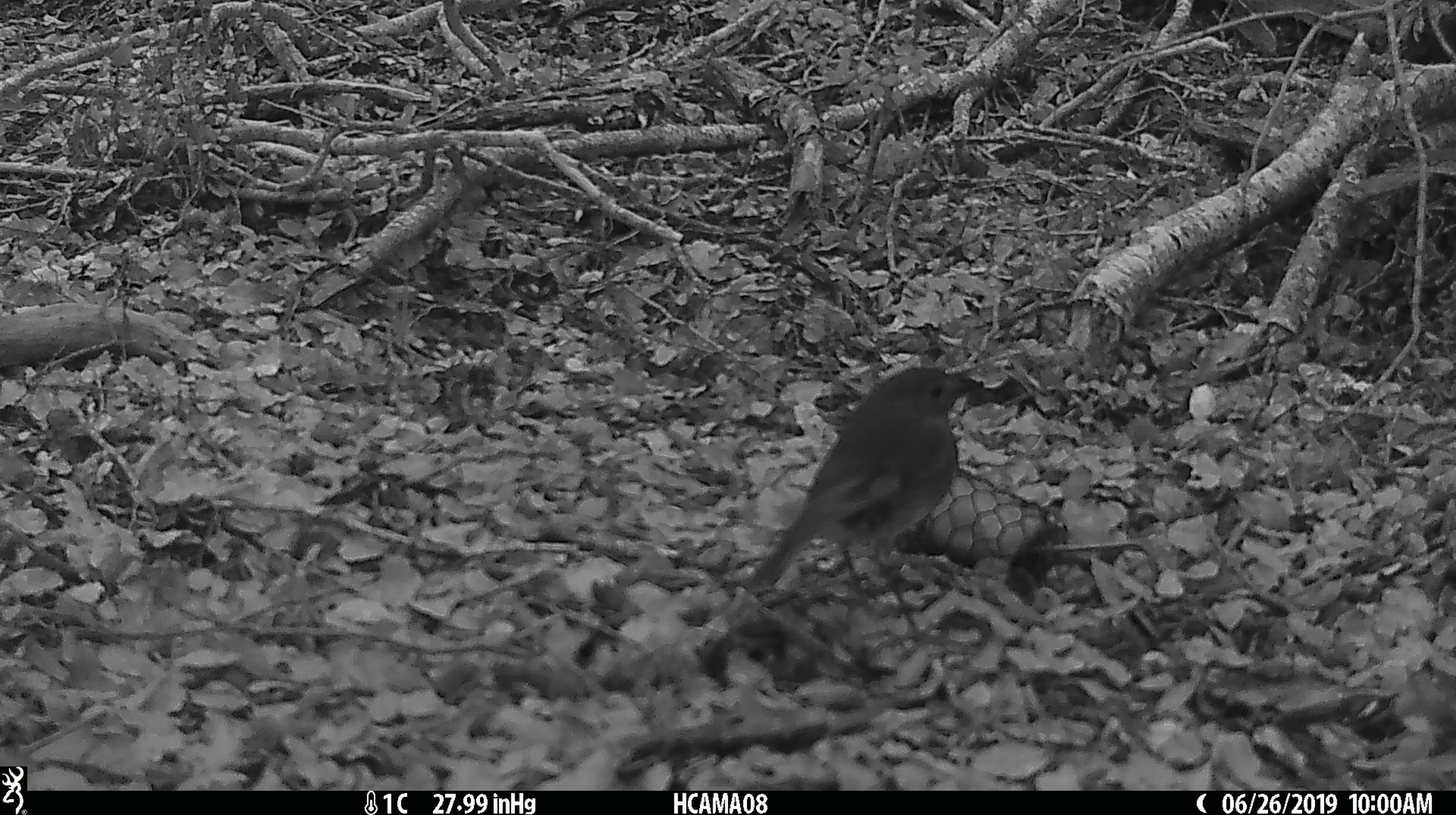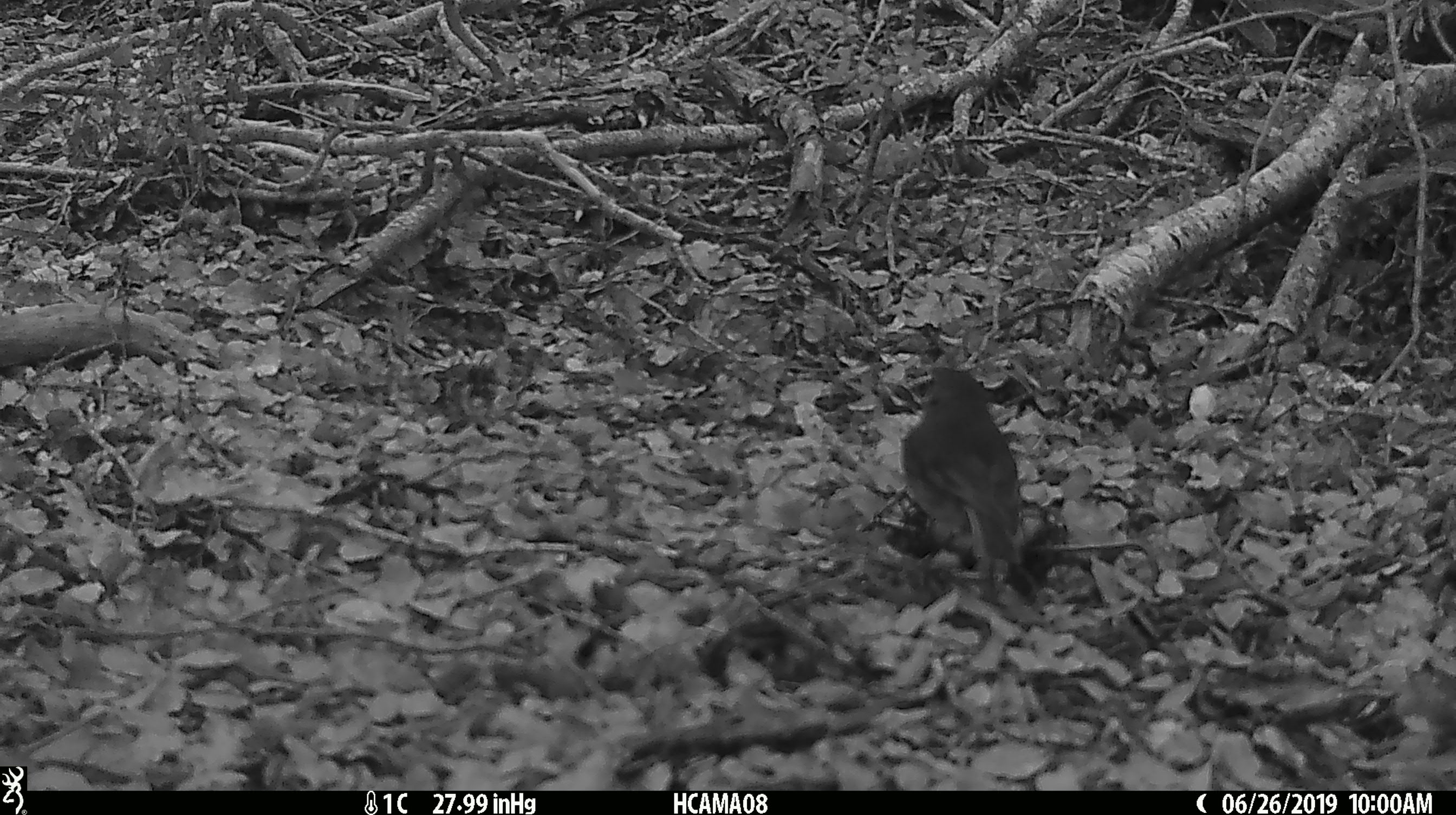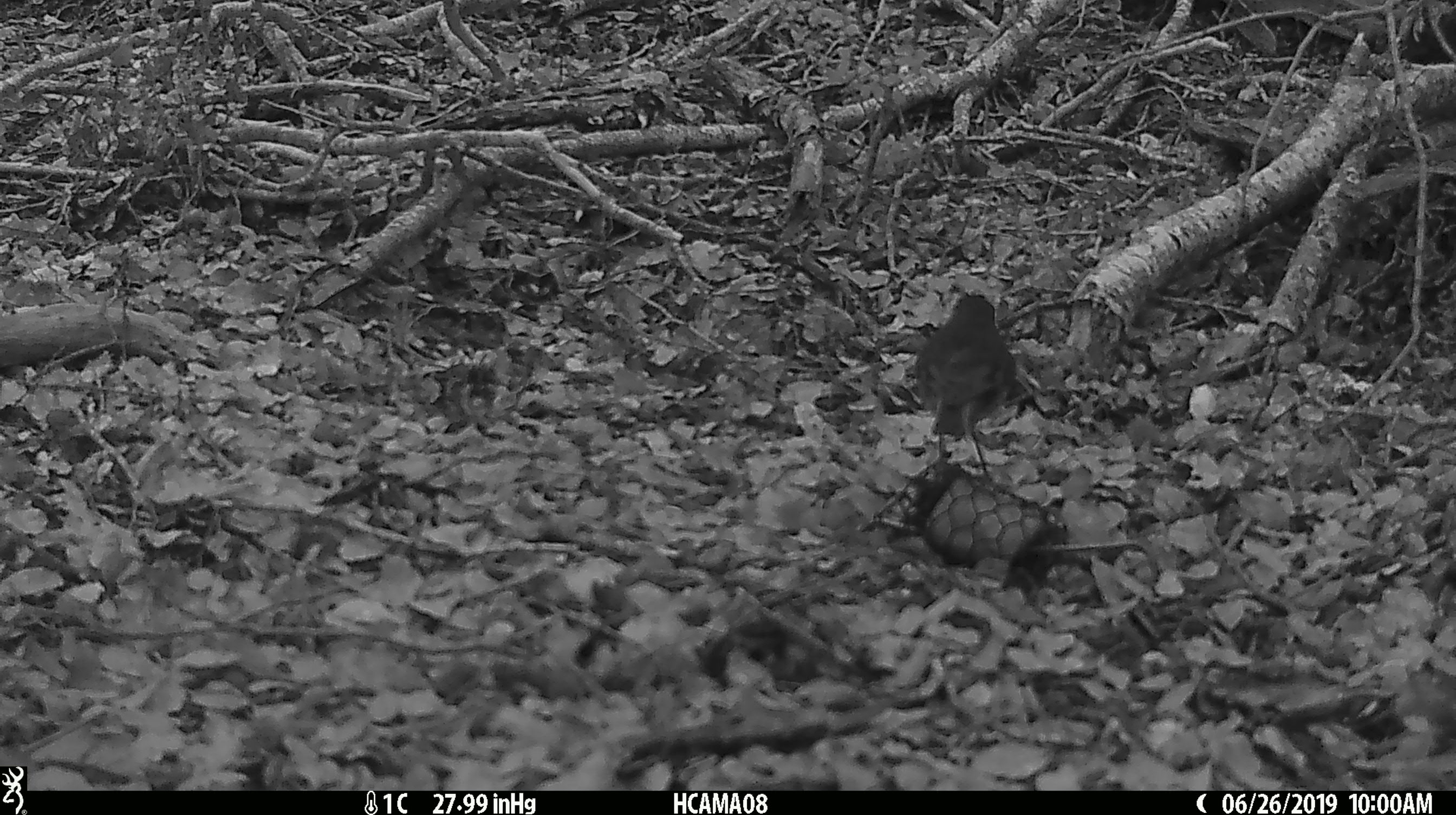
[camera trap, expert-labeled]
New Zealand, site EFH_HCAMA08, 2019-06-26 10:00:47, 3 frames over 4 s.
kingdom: Animalia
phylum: Chordata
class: Aves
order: Passeriformes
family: Petroicidae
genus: Petroica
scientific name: Petroica australis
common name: new zealand robin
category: robin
Robin (new zealand robin) (Petroica australis).